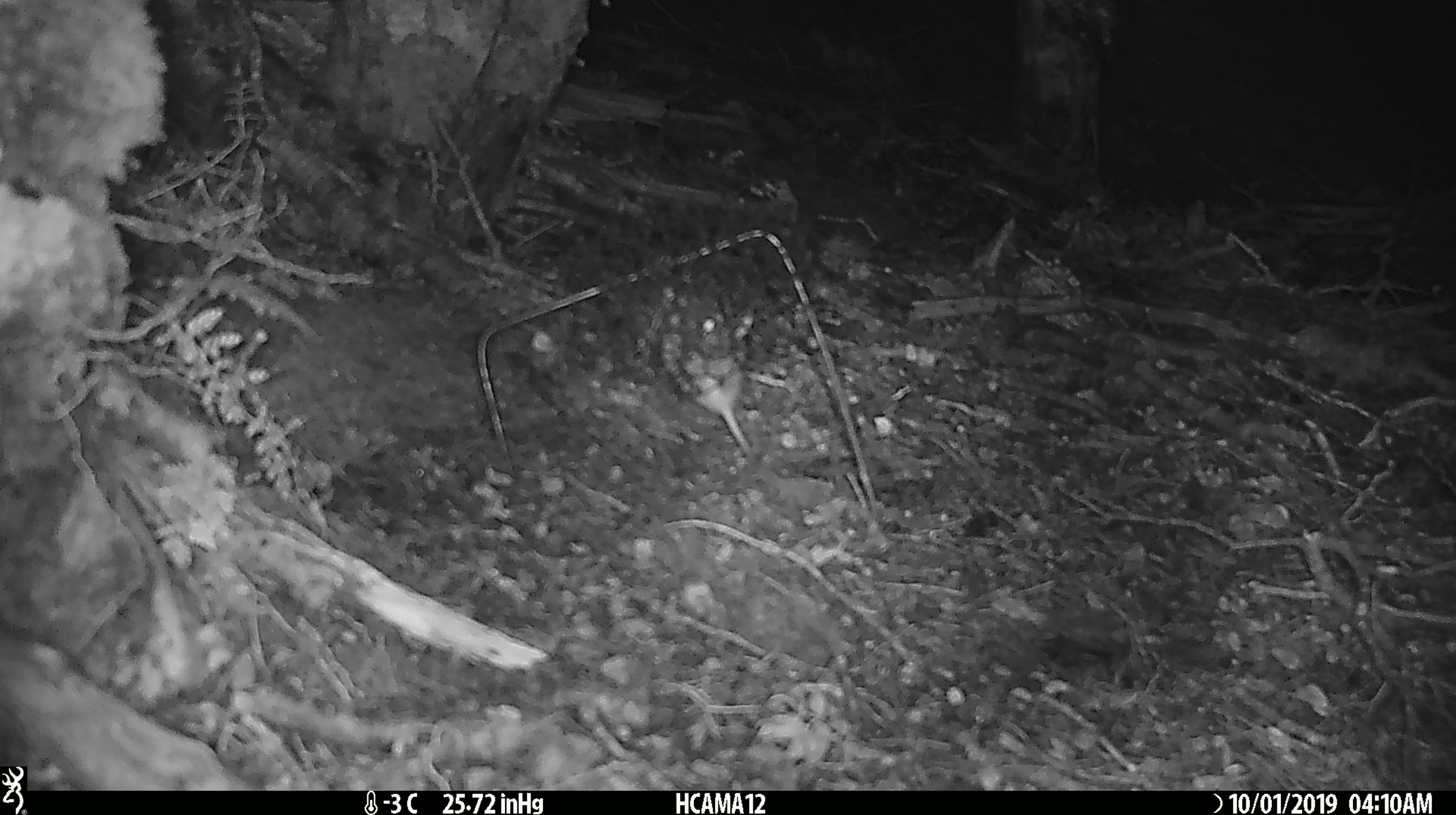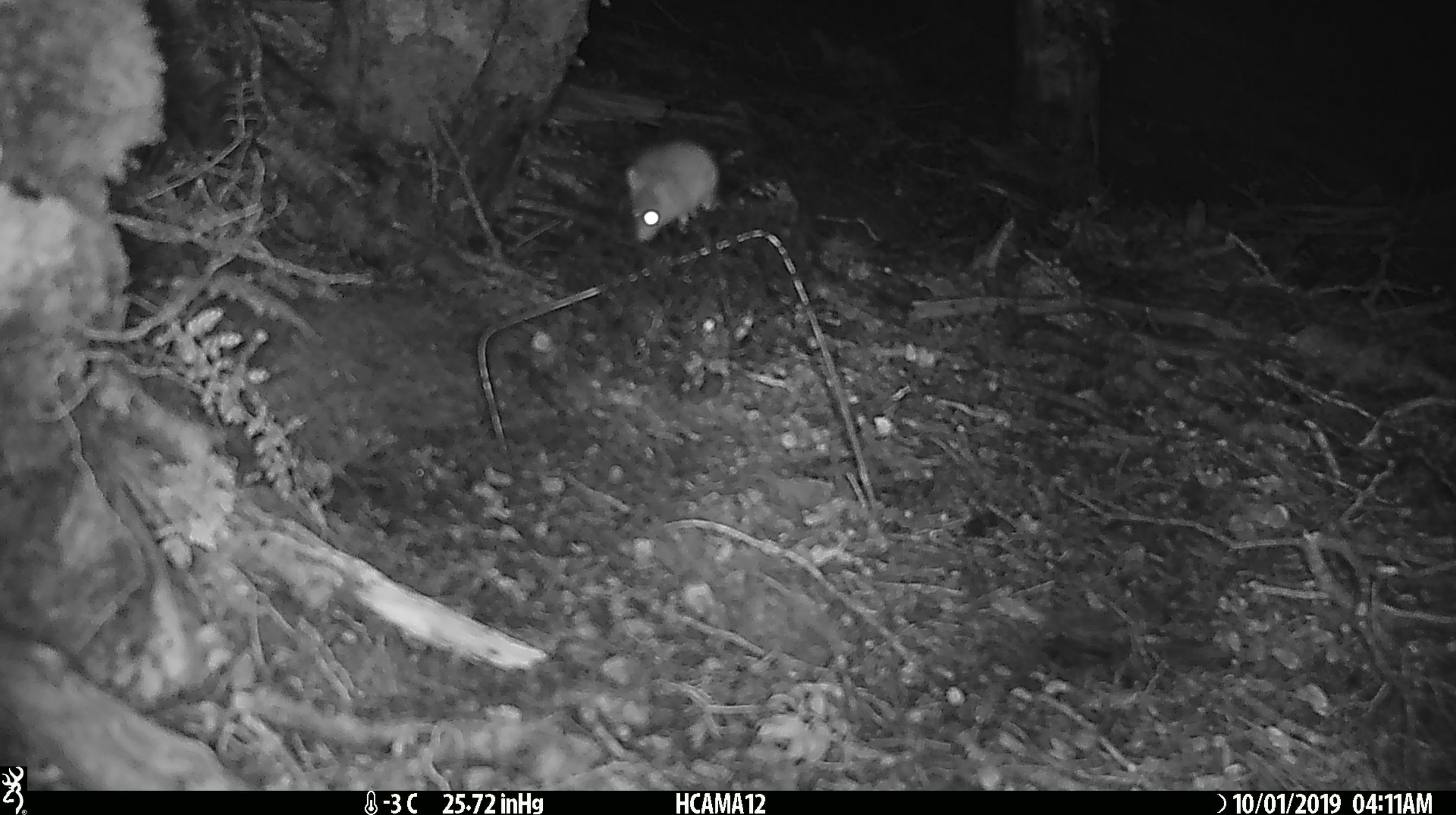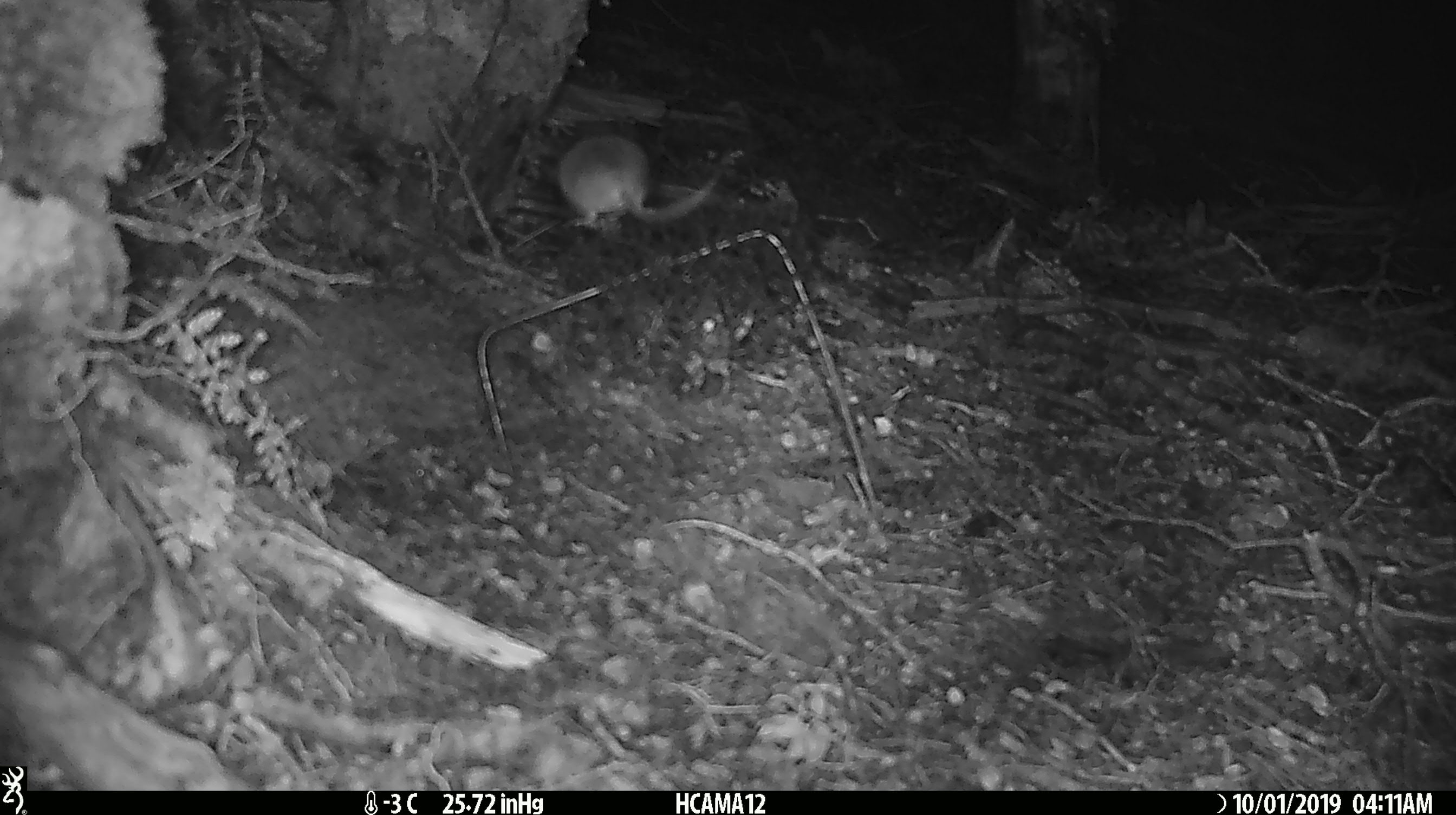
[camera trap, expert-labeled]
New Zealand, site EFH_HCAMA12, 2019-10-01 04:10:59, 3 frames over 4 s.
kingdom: Animalia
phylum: Chordata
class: Mammalia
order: Rodentia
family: Muridae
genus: Mus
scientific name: Mus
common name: mouse